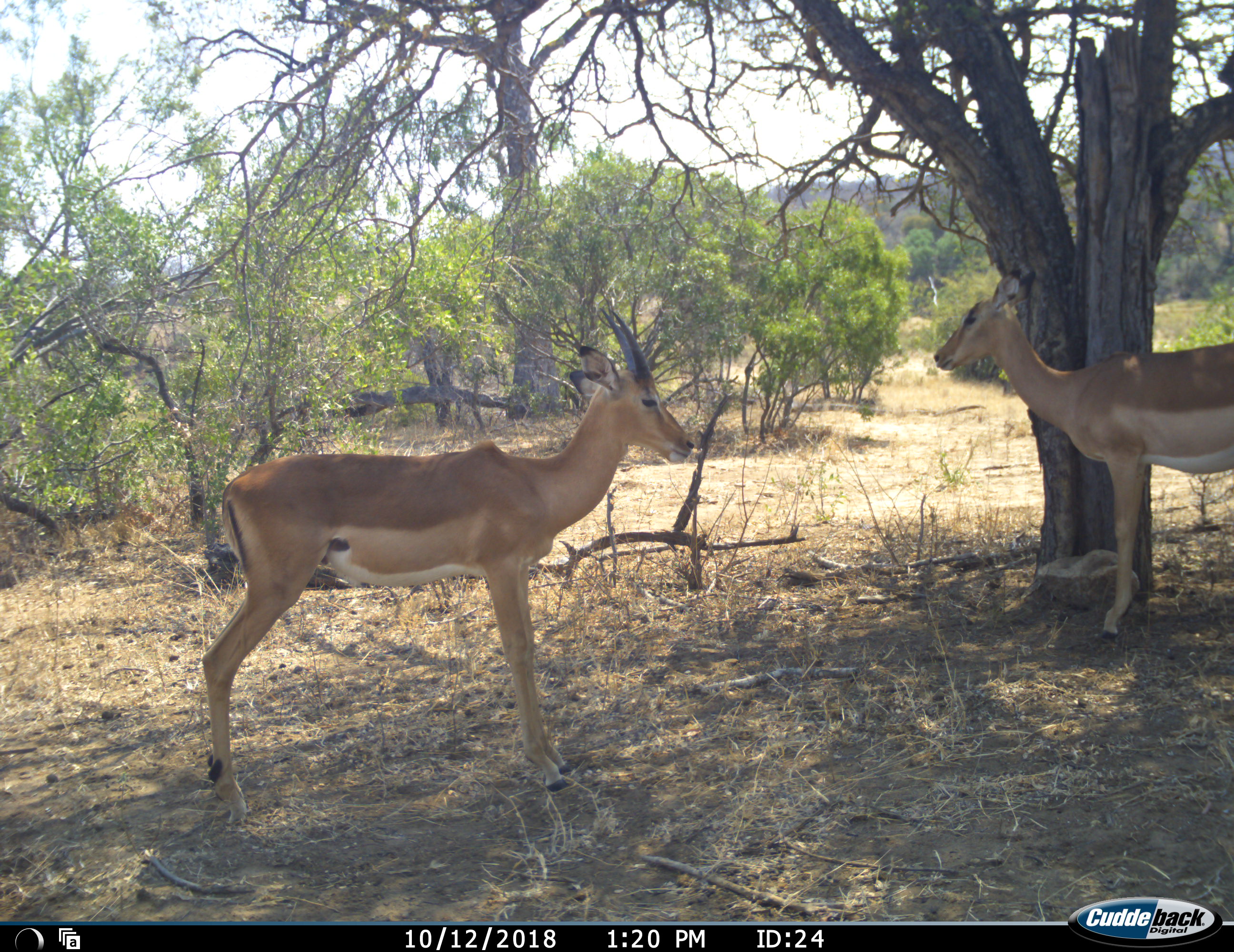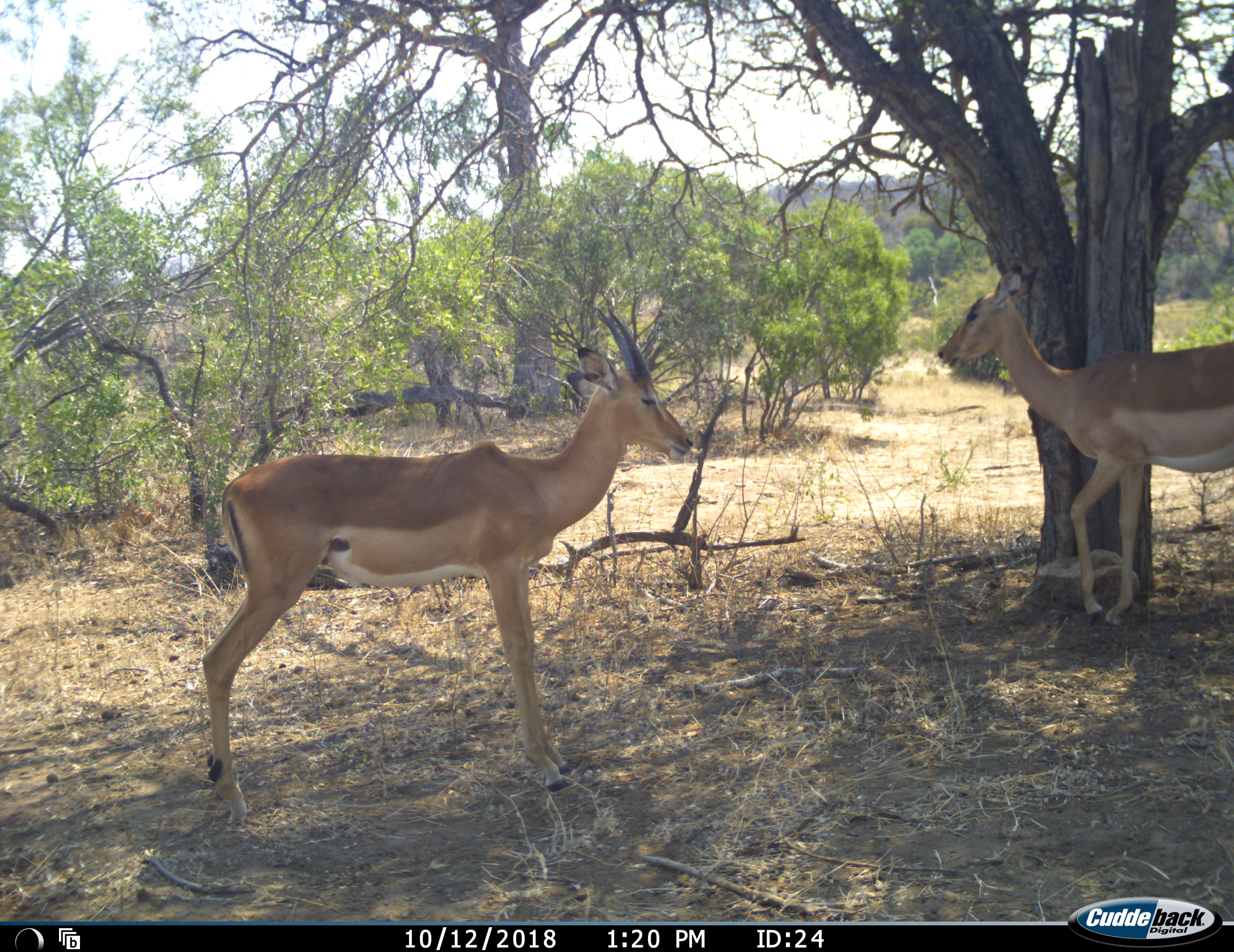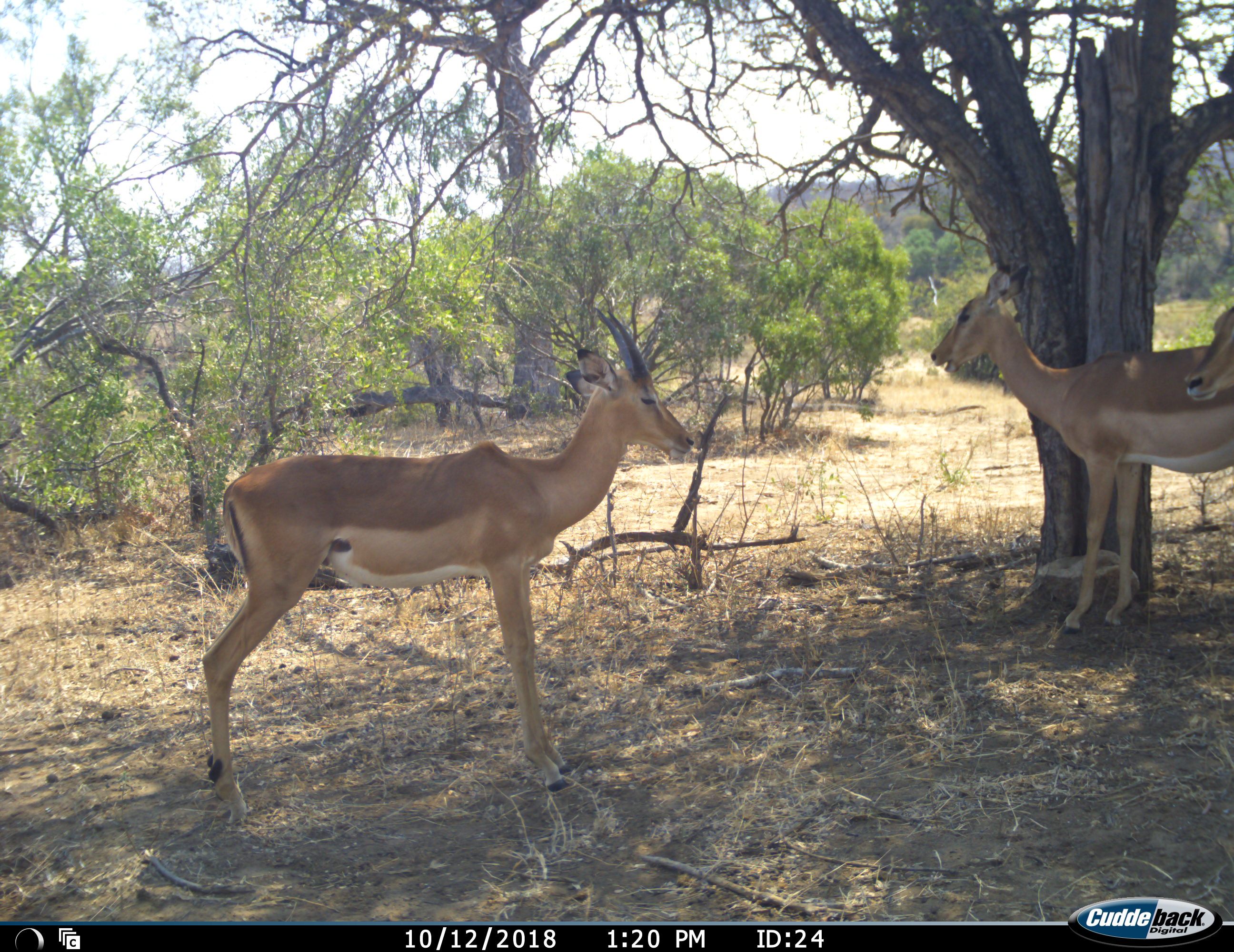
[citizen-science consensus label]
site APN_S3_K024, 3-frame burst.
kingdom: Animalia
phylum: Chordata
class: Mammalia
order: Artiodactyla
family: Bovidae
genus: Aepyceros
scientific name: Aepyceros melampus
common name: impala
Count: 3.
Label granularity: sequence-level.